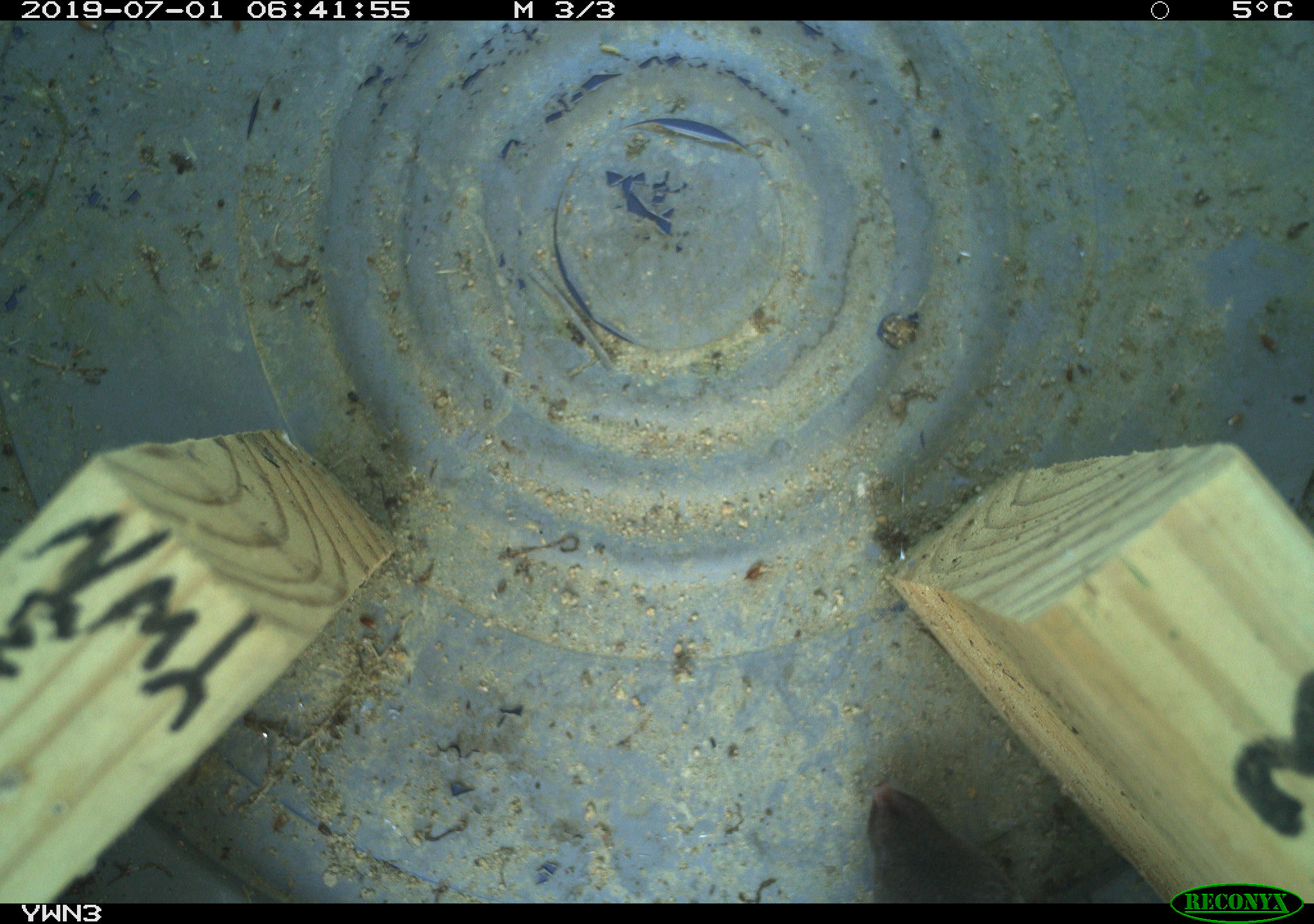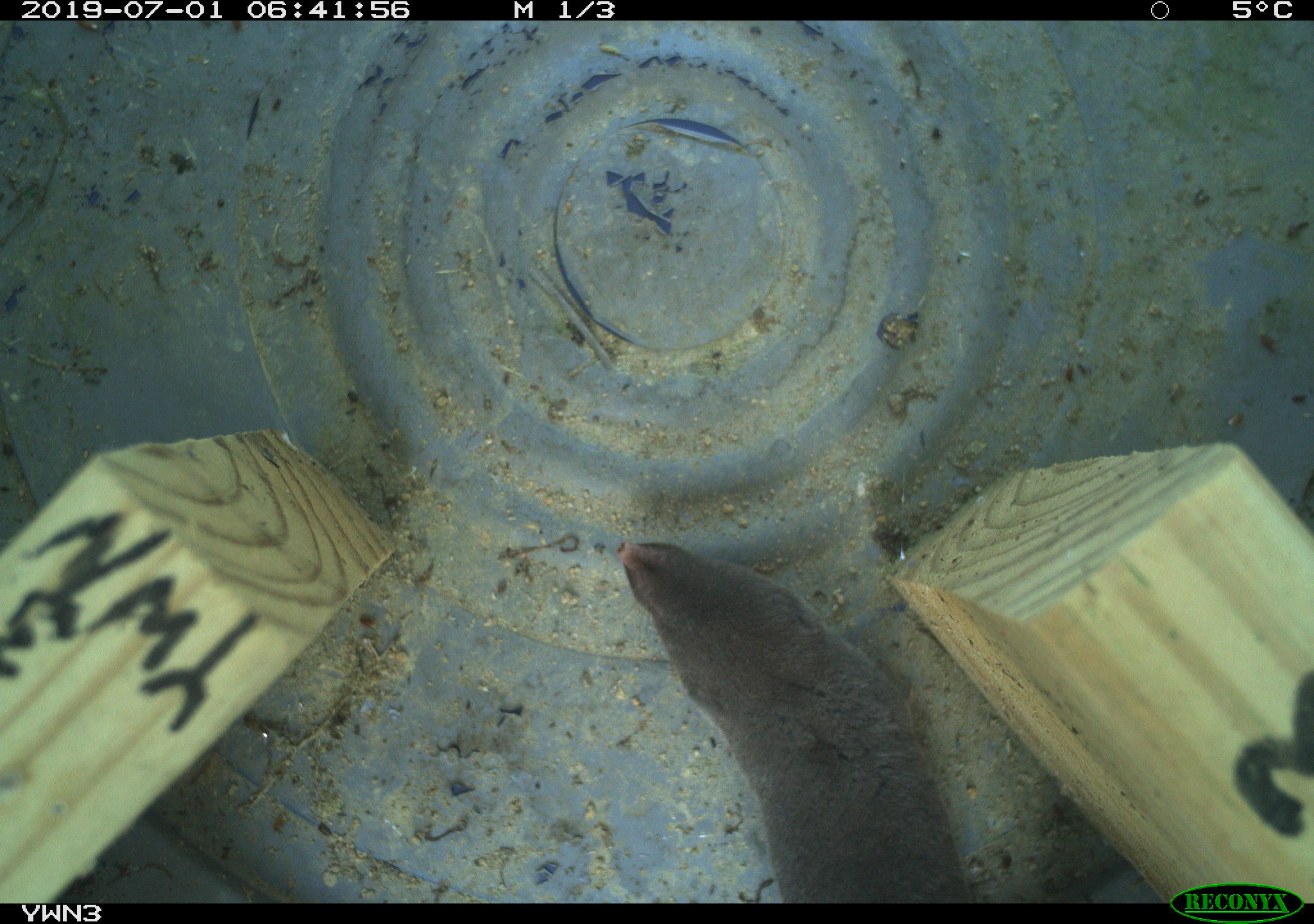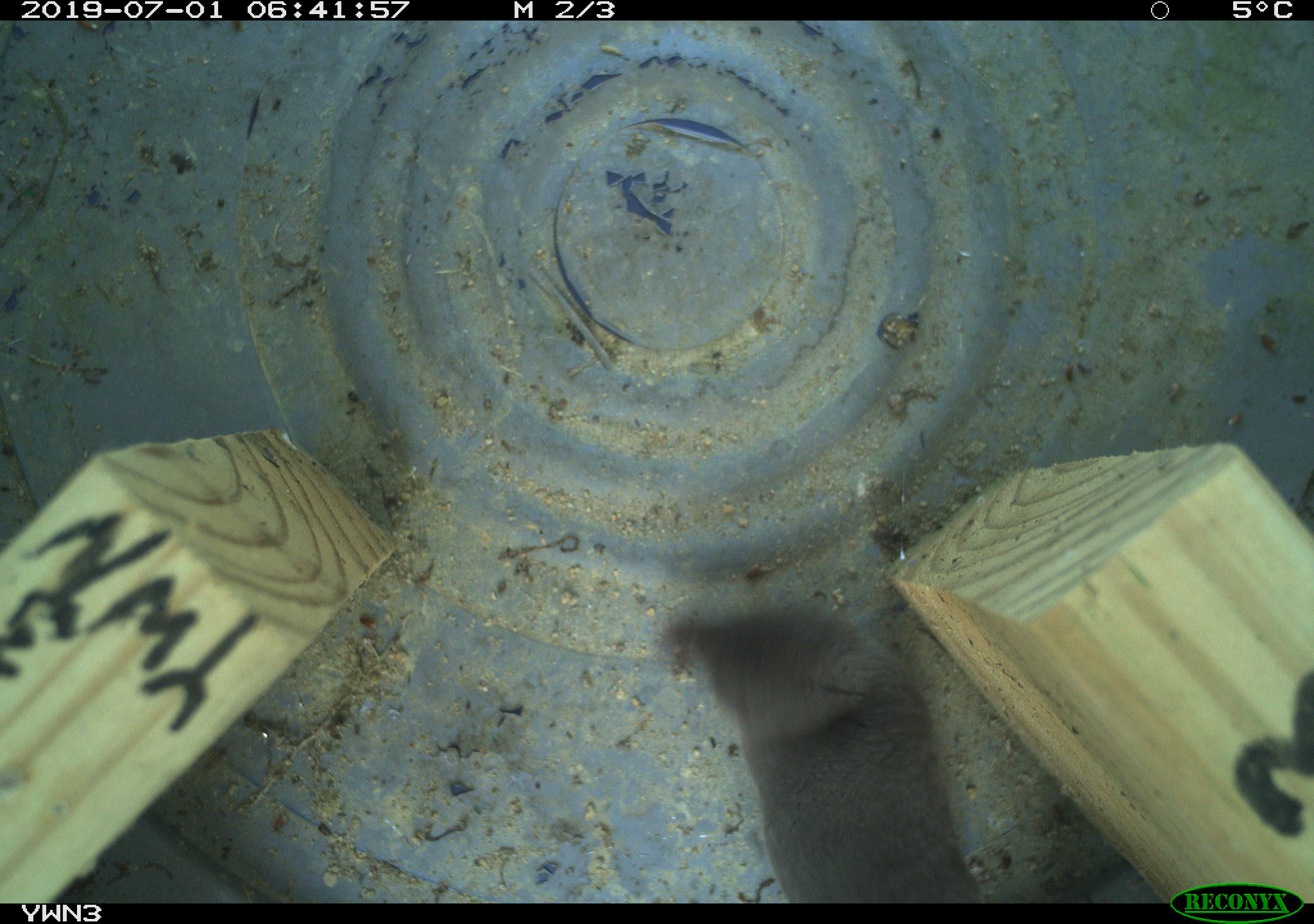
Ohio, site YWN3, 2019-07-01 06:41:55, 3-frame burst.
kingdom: Animalia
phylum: Chordata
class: Mammalia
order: Rodentia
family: Cricetidae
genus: Microtus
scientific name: Microtus pennsylvanicus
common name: meadow vole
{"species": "meadow vole (Microtus pennsylvanicus)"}